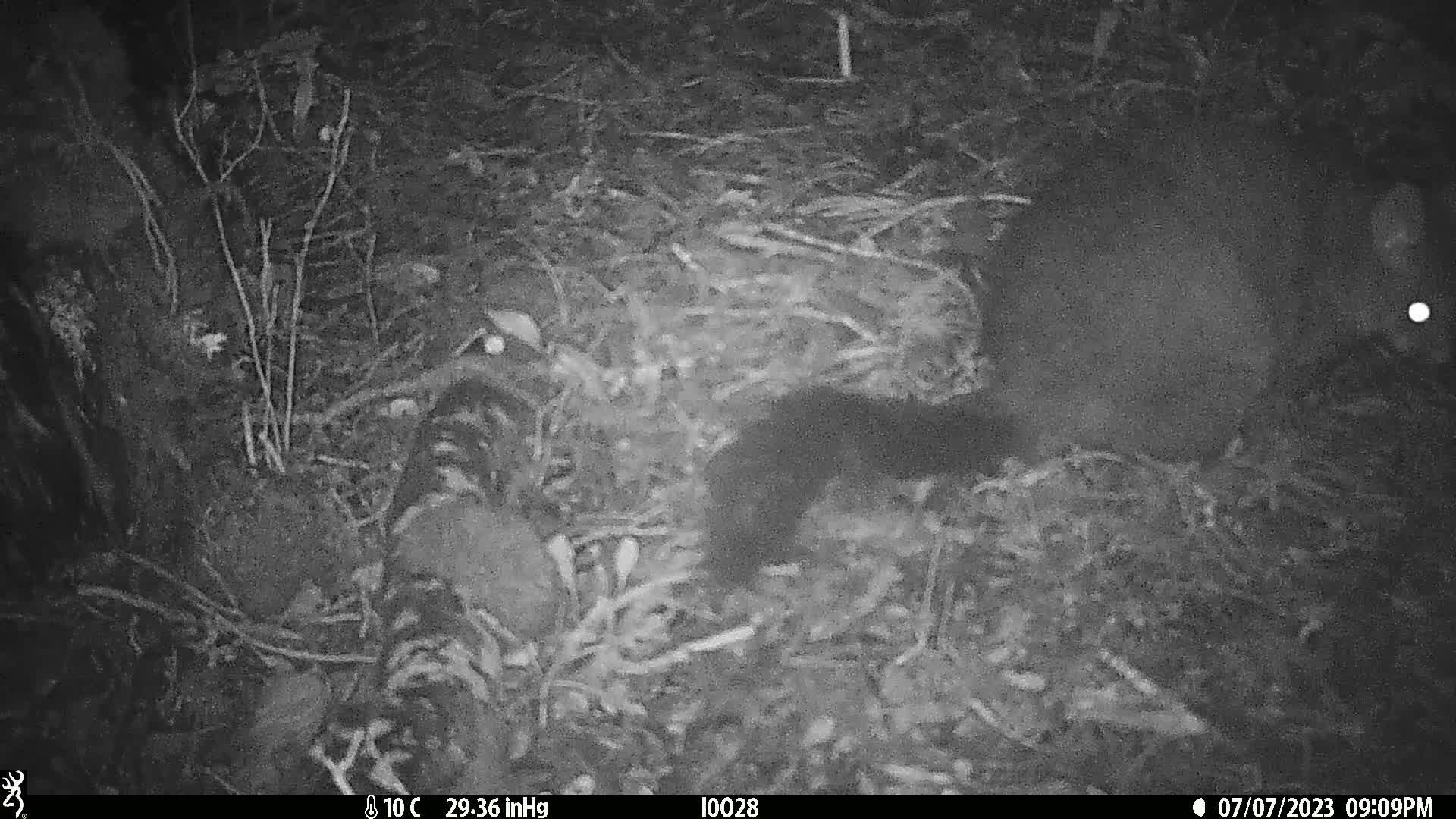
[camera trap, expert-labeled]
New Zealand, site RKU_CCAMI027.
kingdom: Animalia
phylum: Chordata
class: Mammalia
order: Diprotodontia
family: Phalangeridae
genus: Trichosurus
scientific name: Trichosurus vulpecula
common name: common brushtail possum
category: possum